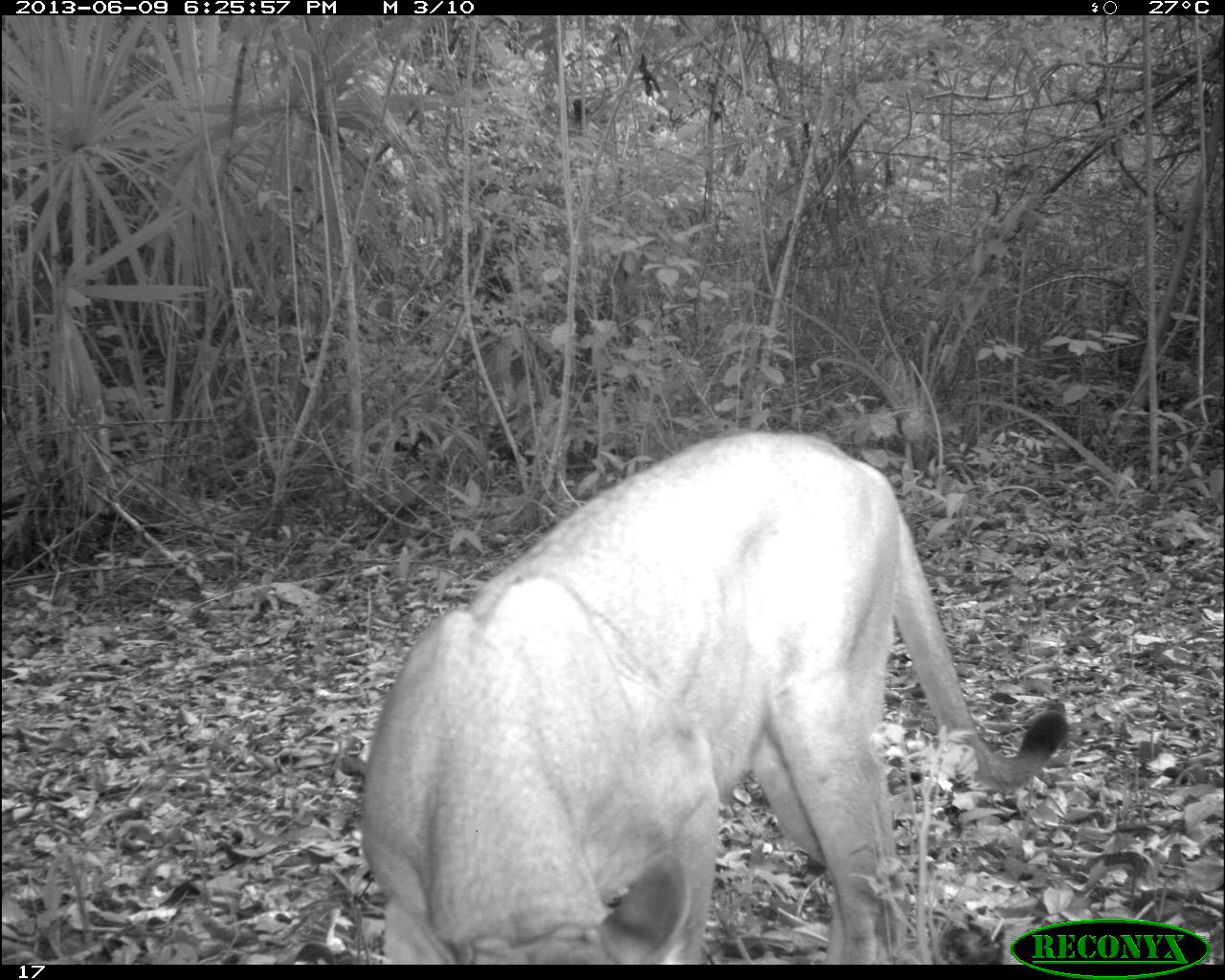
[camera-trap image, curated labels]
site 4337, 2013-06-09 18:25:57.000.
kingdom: Animalia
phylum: Chordata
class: Mammalia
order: Carnivora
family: Felidae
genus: Puma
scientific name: Puma concolor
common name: mountain lion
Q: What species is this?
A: Puma concolor (mountain lion).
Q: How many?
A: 1.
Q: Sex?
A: Male.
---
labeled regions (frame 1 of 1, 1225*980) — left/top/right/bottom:
puma concolor: 356/429/1072/964